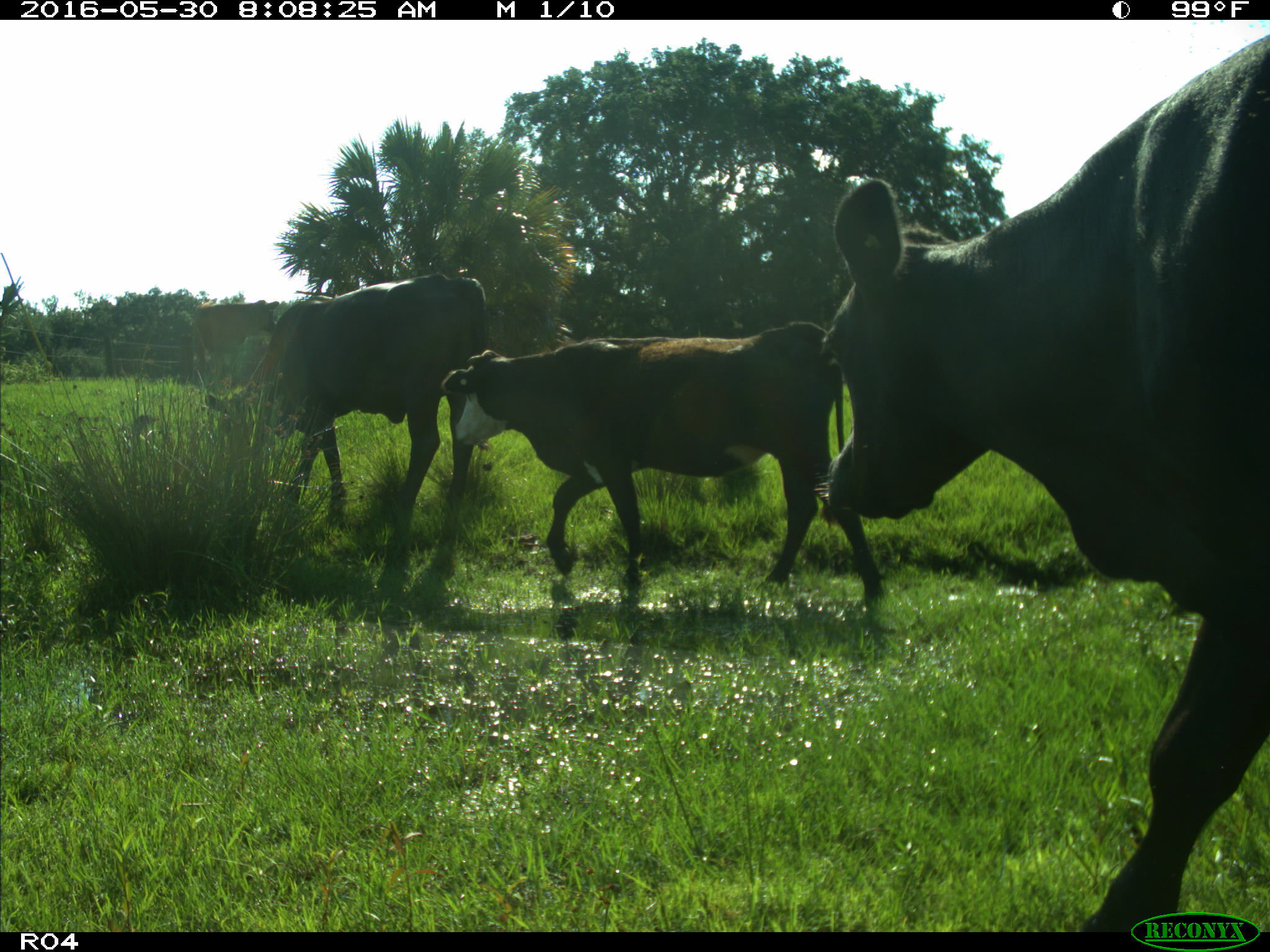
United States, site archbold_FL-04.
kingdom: Animalia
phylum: Chordata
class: Mammalia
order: Artiodactyla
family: Bovidae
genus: Bos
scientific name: Bos taurus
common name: domestic cow